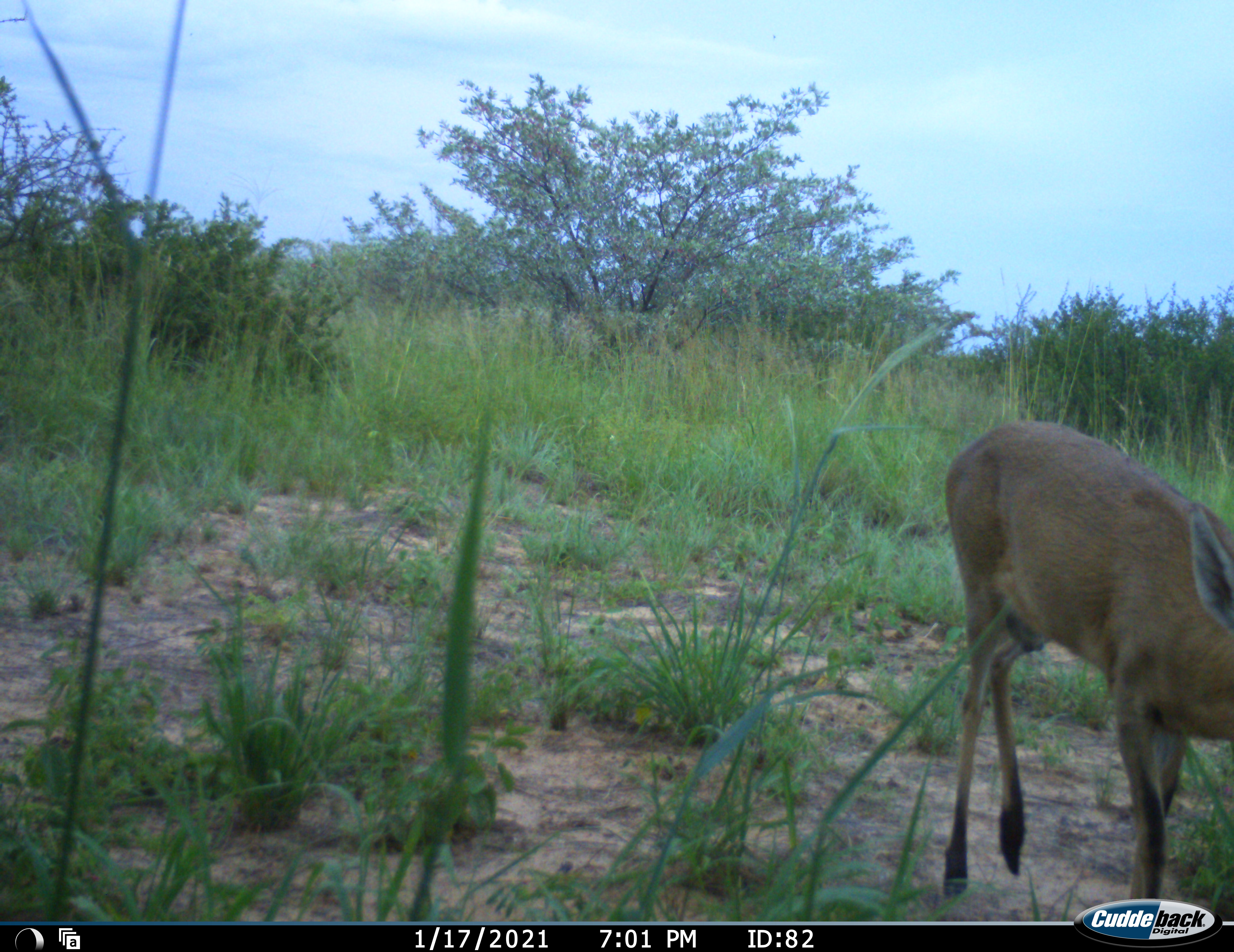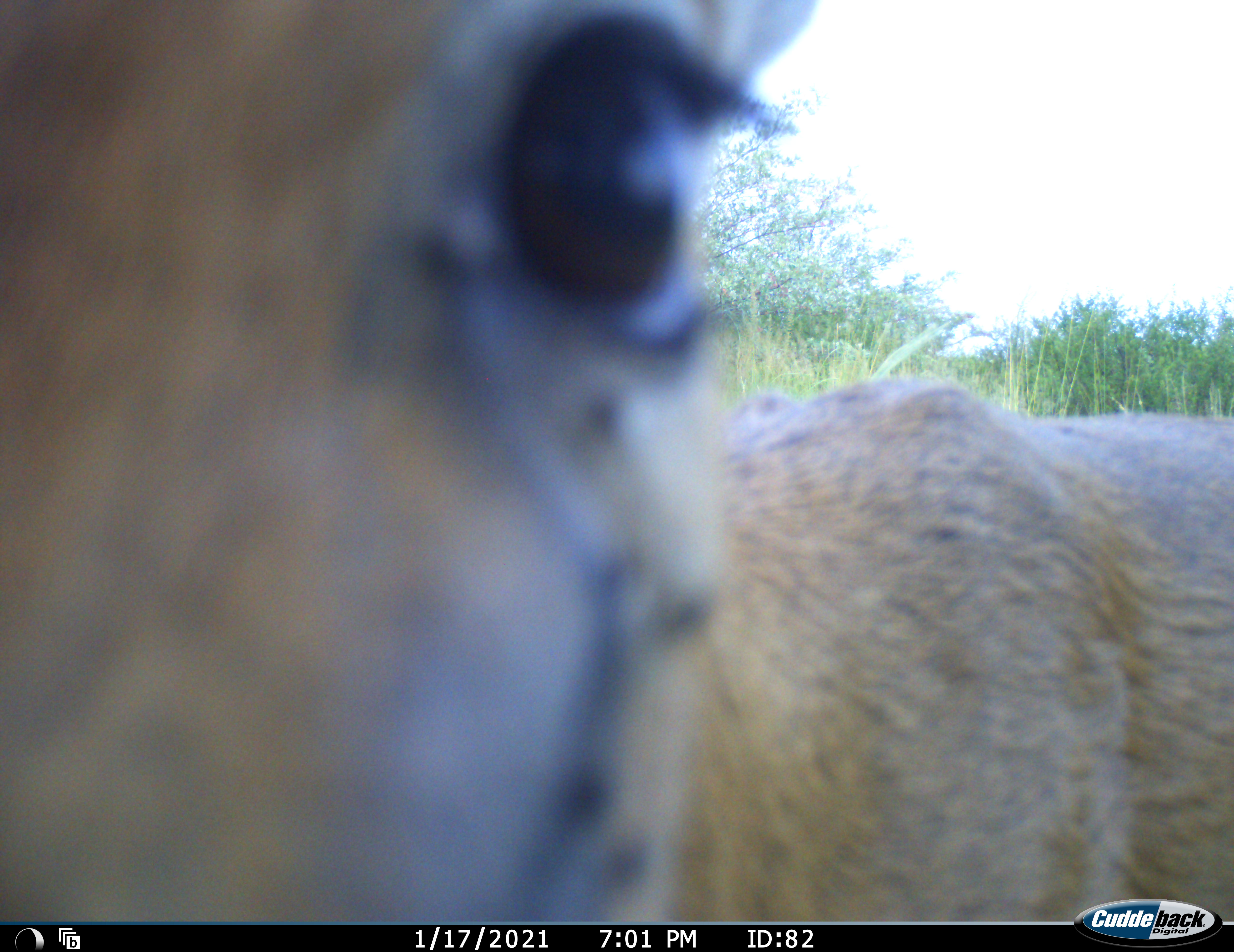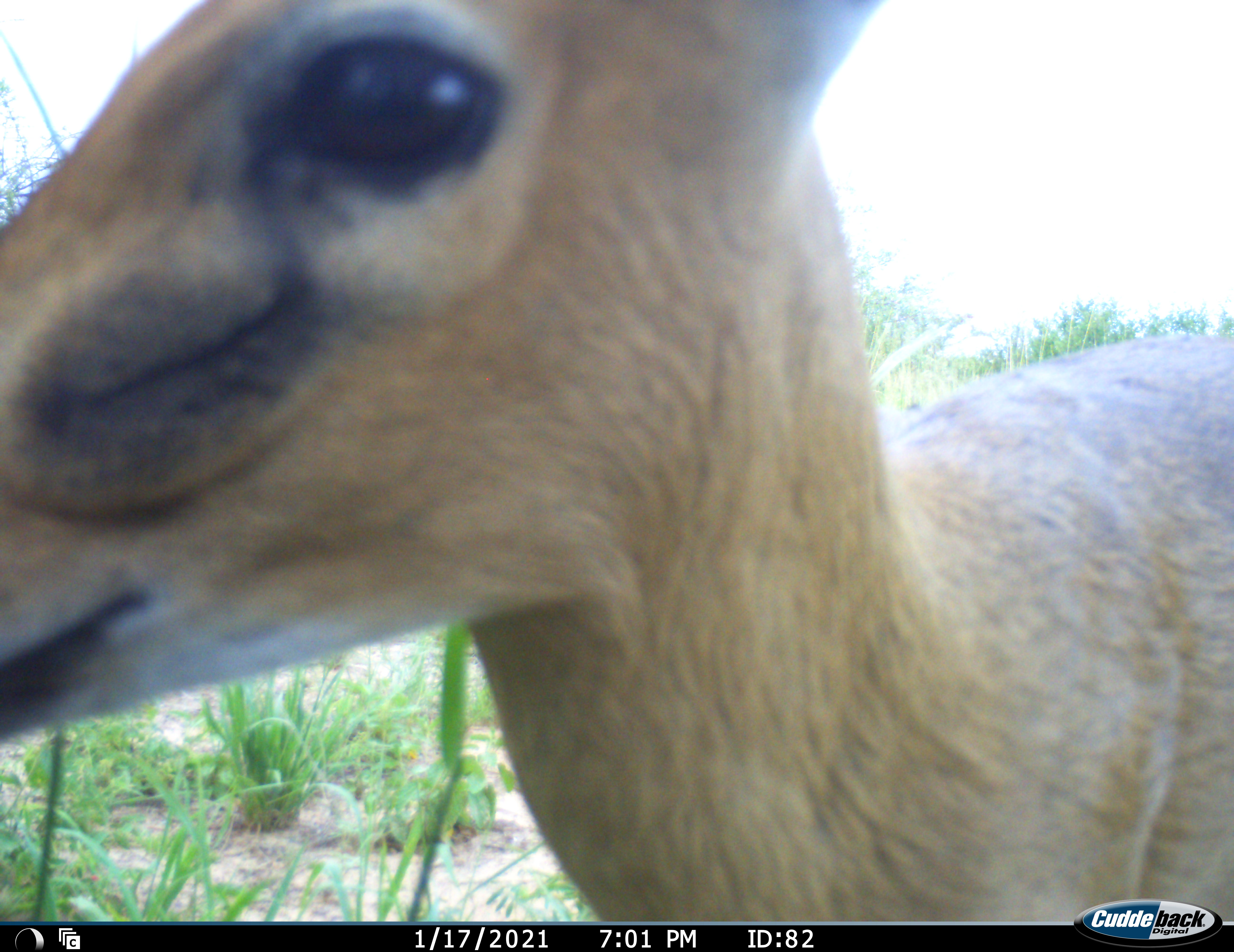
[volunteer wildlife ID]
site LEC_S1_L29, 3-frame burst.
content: unidentified animal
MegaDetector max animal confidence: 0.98